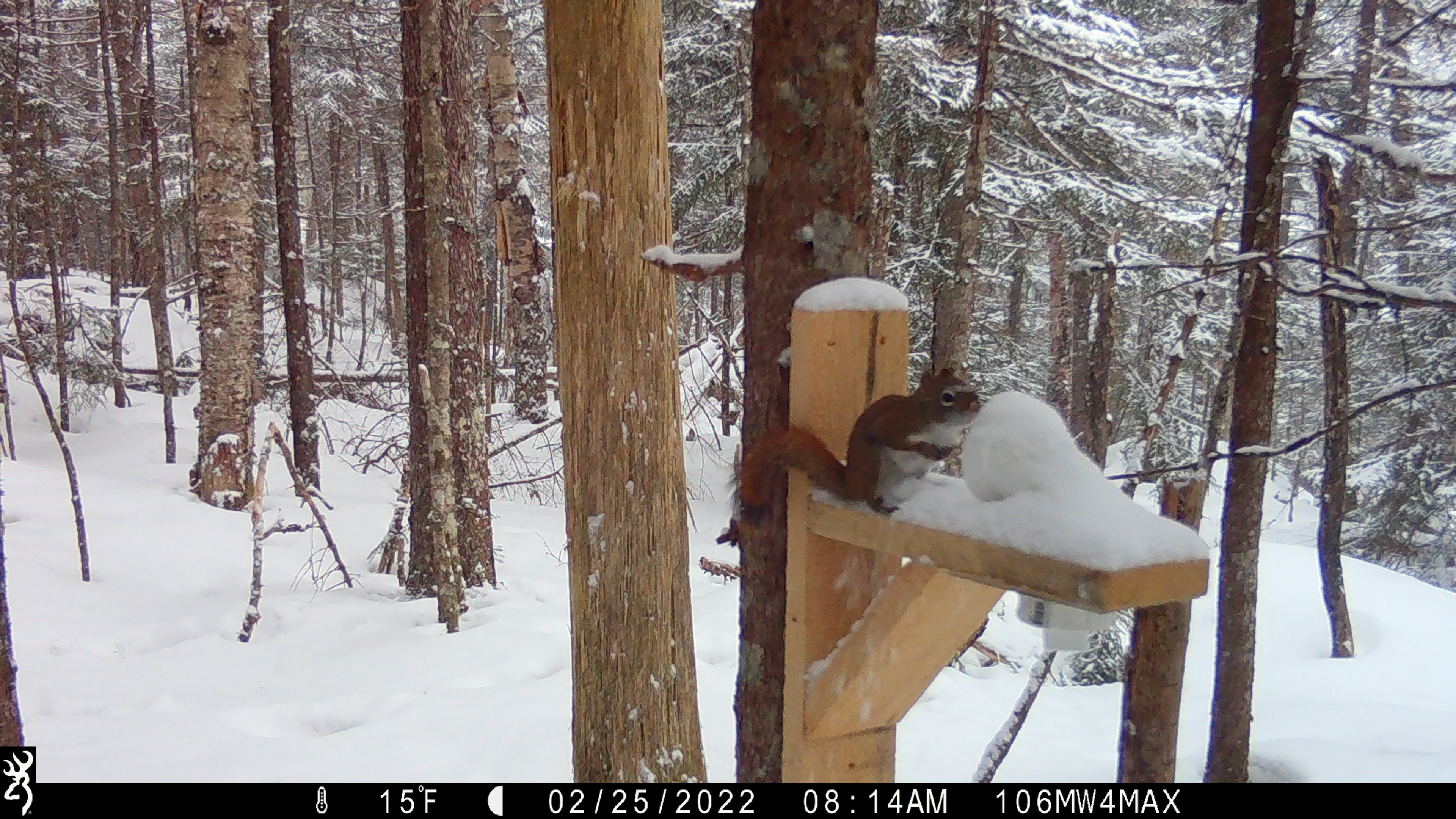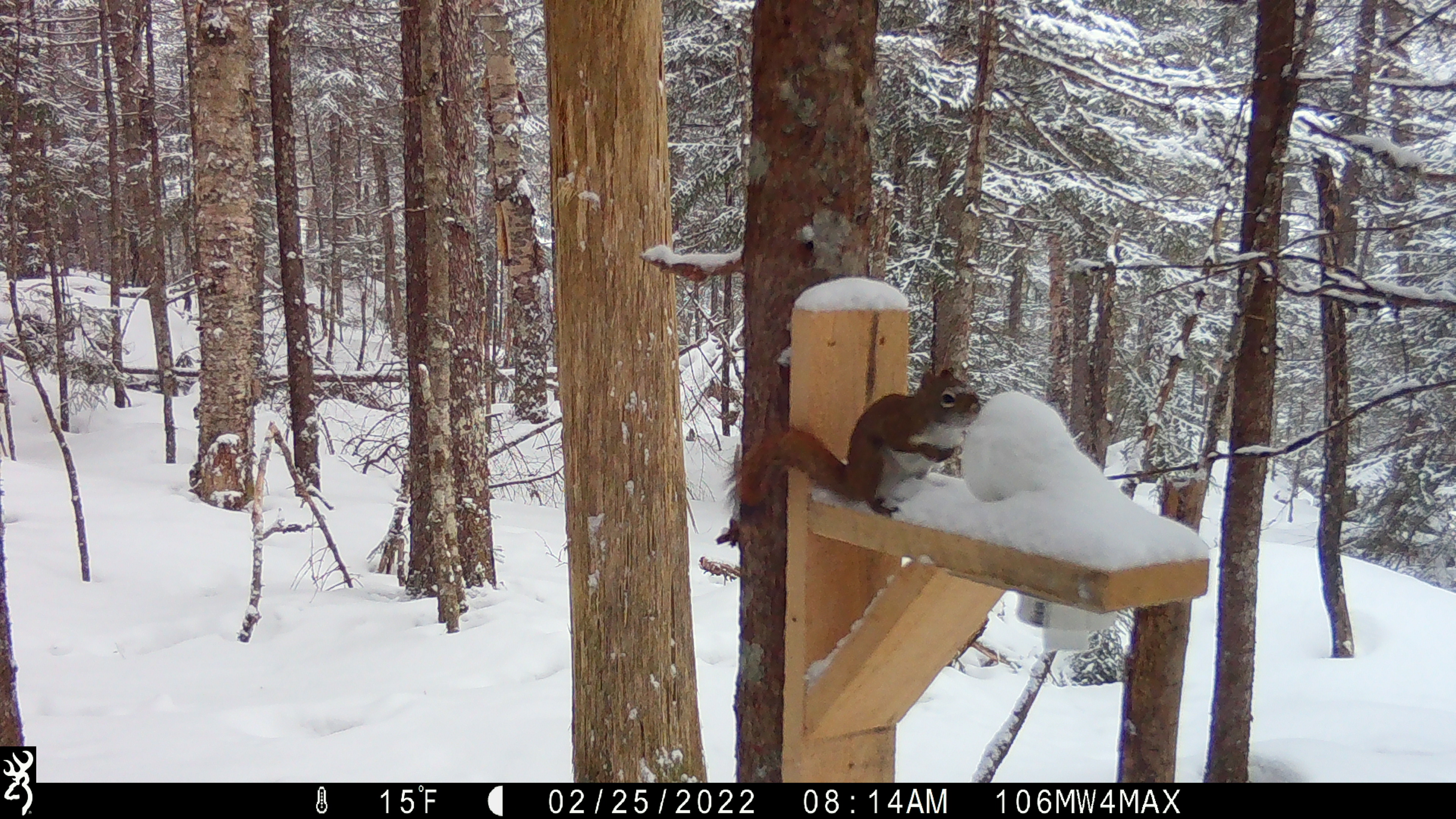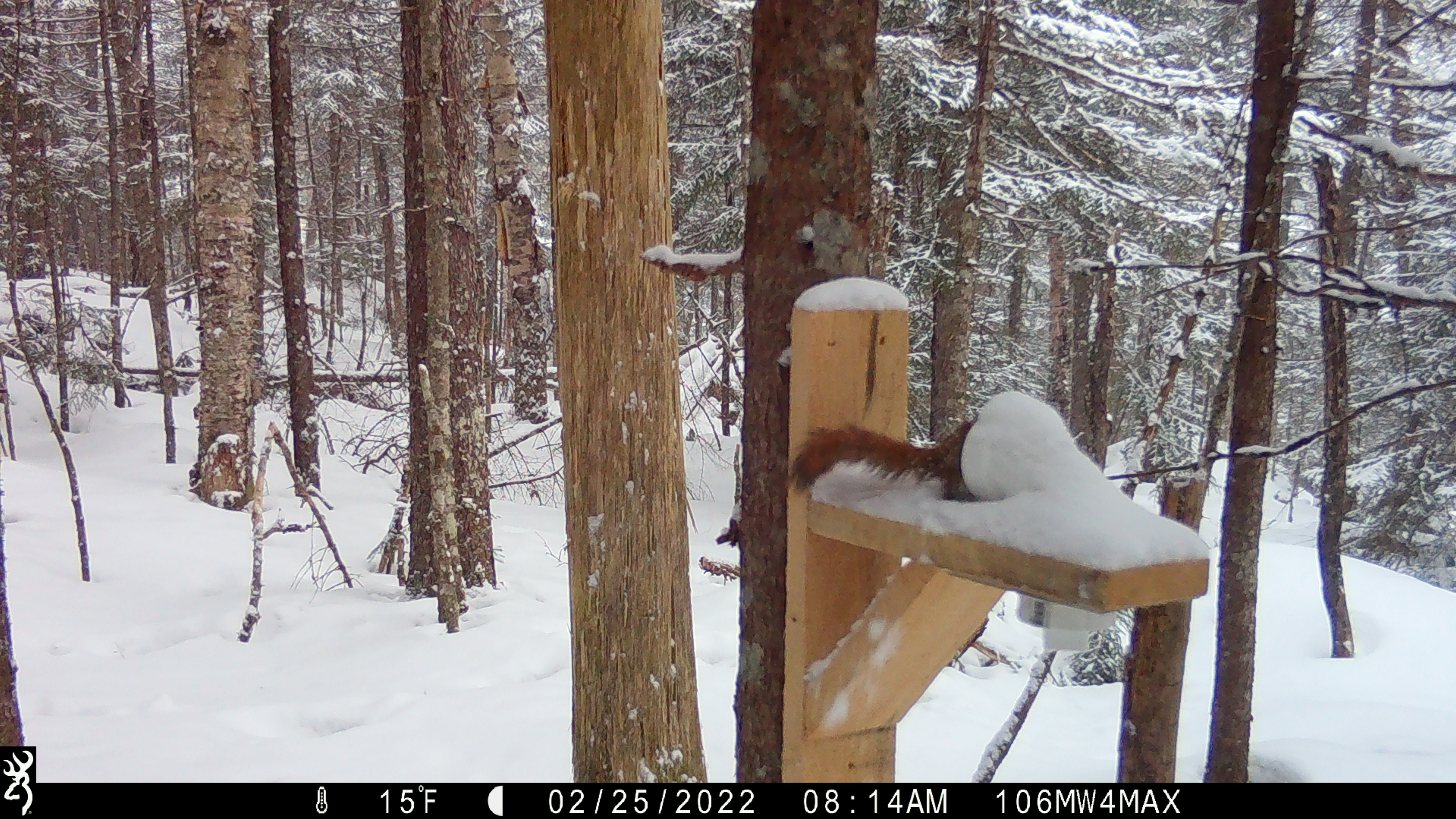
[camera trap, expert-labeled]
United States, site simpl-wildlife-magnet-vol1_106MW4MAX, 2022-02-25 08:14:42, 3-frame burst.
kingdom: Animalia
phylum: Chordata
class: Mammalia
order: Rodentia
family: Sciuridae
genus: Tamiasciurus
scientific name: Tamiasciurus hudsonicus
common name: red squirrel